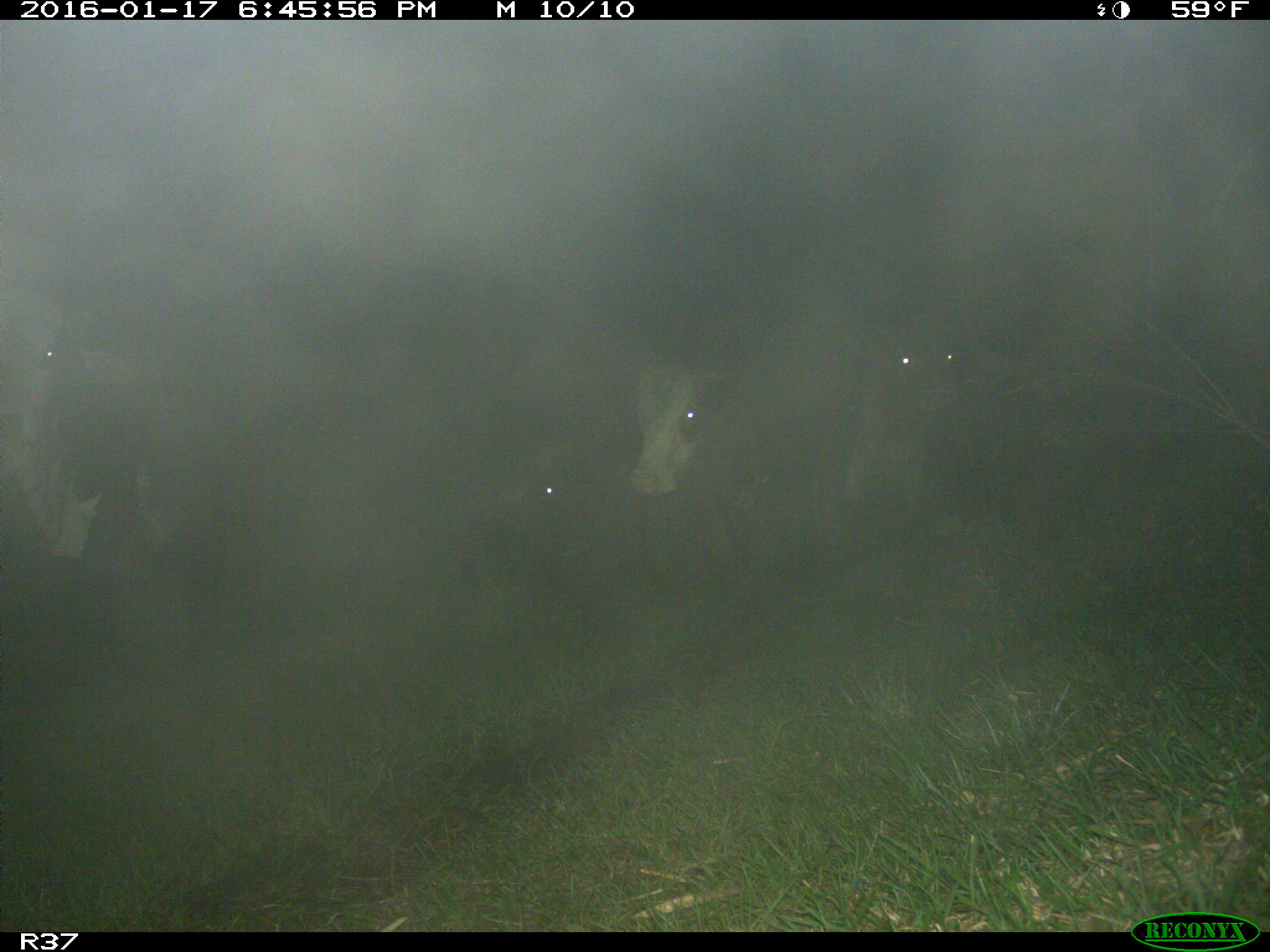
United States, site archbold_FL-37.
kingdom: Animalia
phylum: Chordata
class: Mammalia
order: Artiodactyla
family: Bovidae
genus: Bos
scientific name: Bos taurus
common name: domestic cow